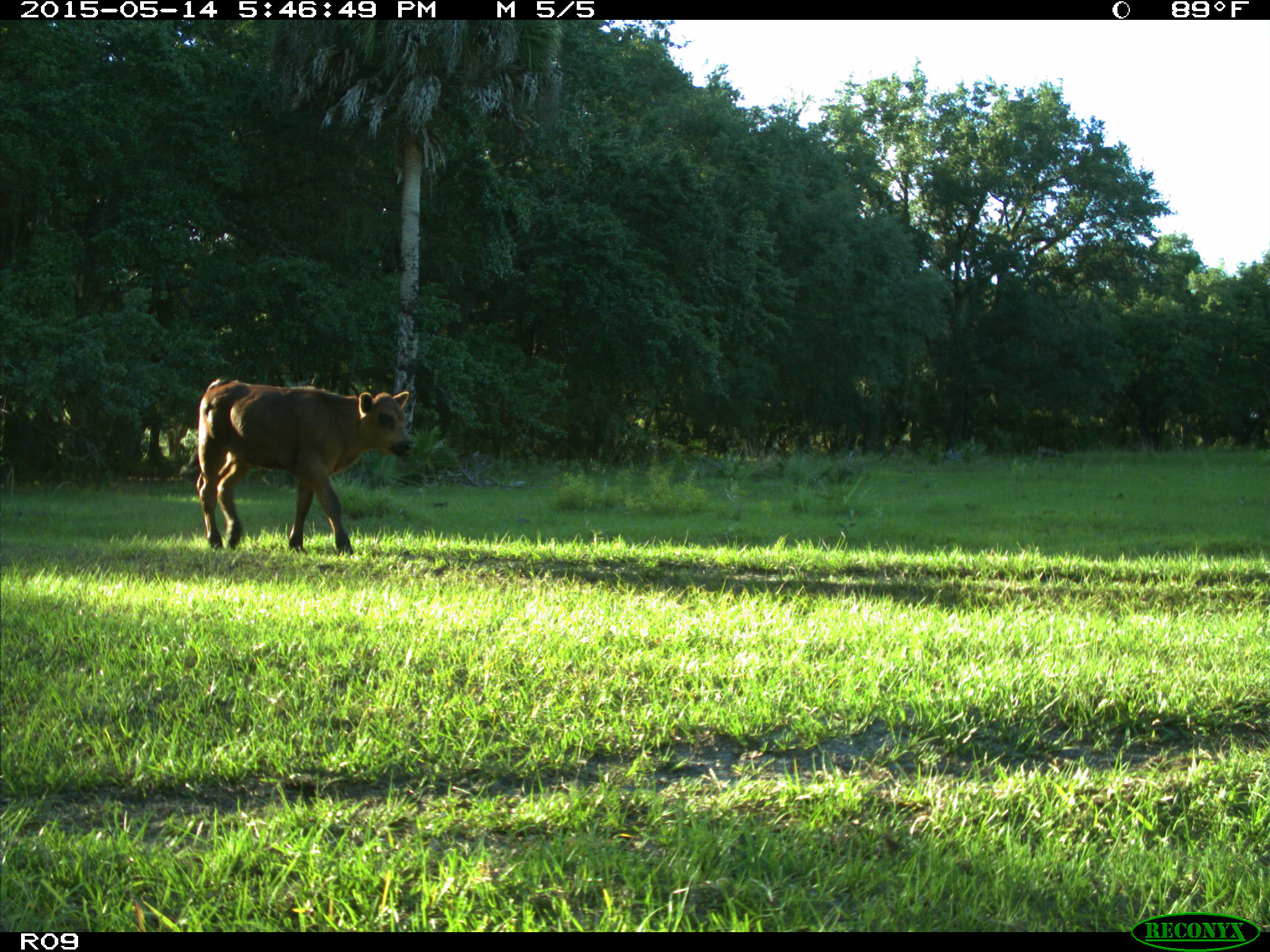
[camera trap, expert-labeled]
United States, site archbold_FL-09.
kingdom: Animalia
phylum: Chordata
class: Mammalia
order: Artiodactyla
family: Bovidae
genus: Bos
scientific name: Bos taurus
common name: domestic cow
Bos taurus (domestic cow).